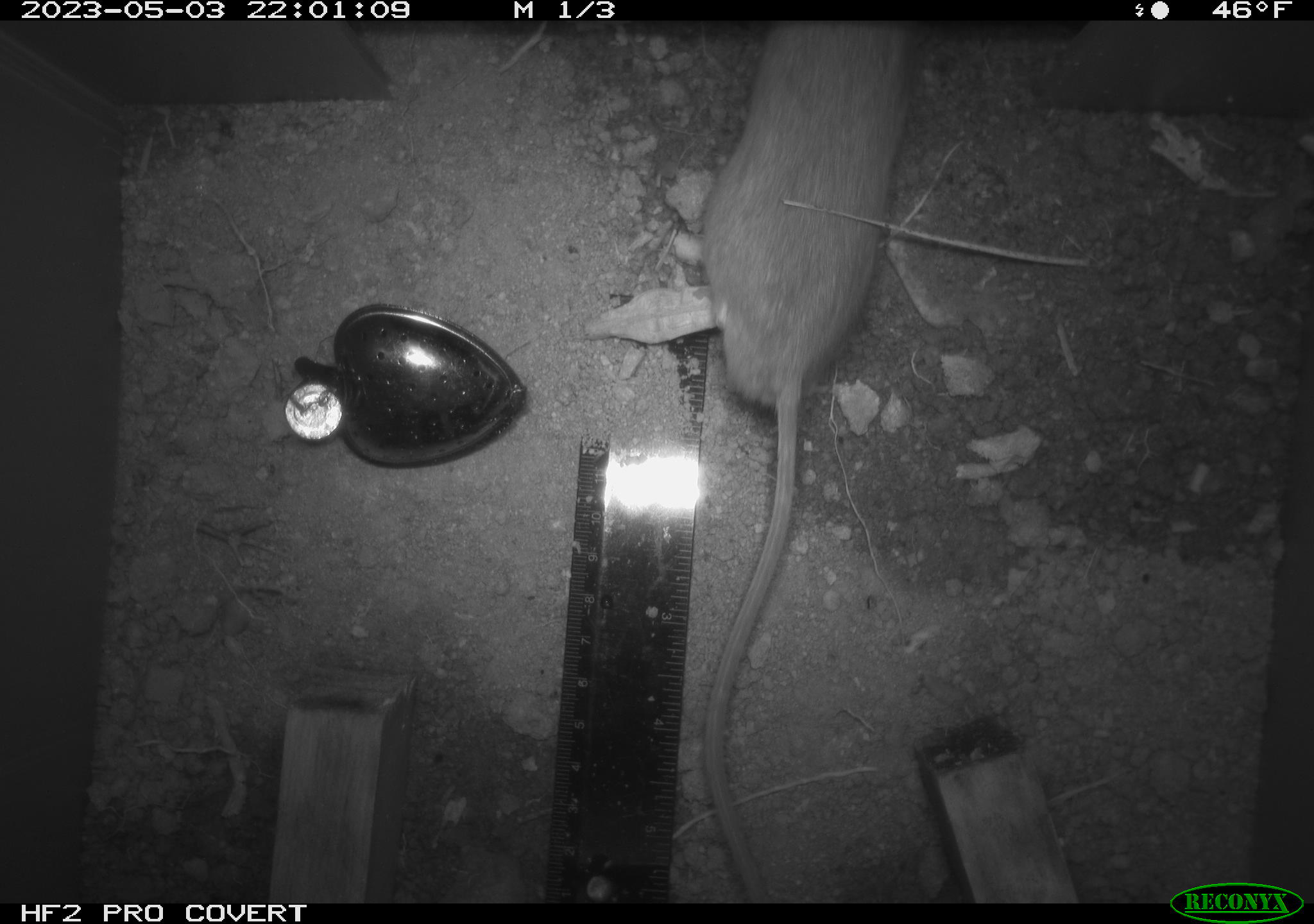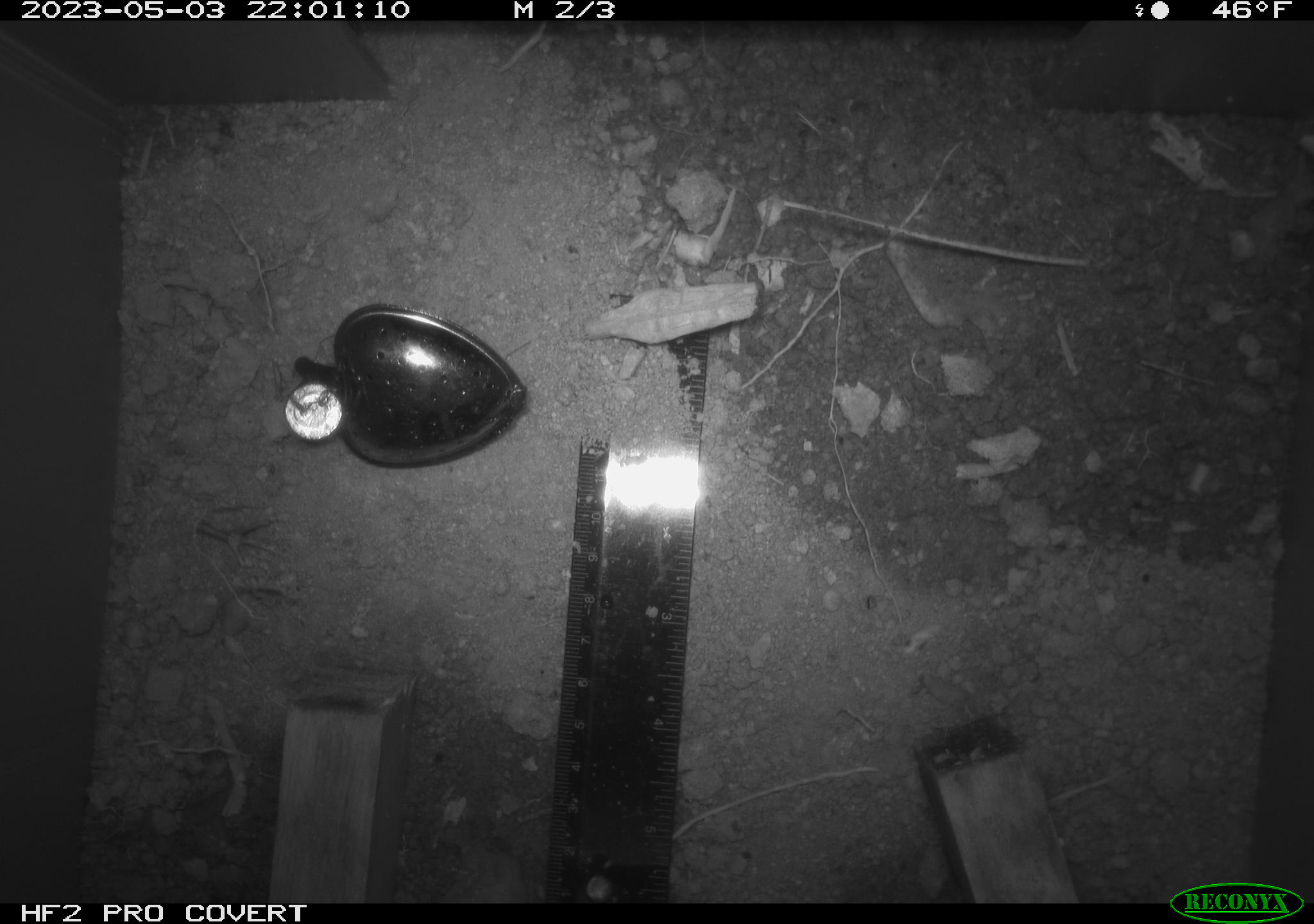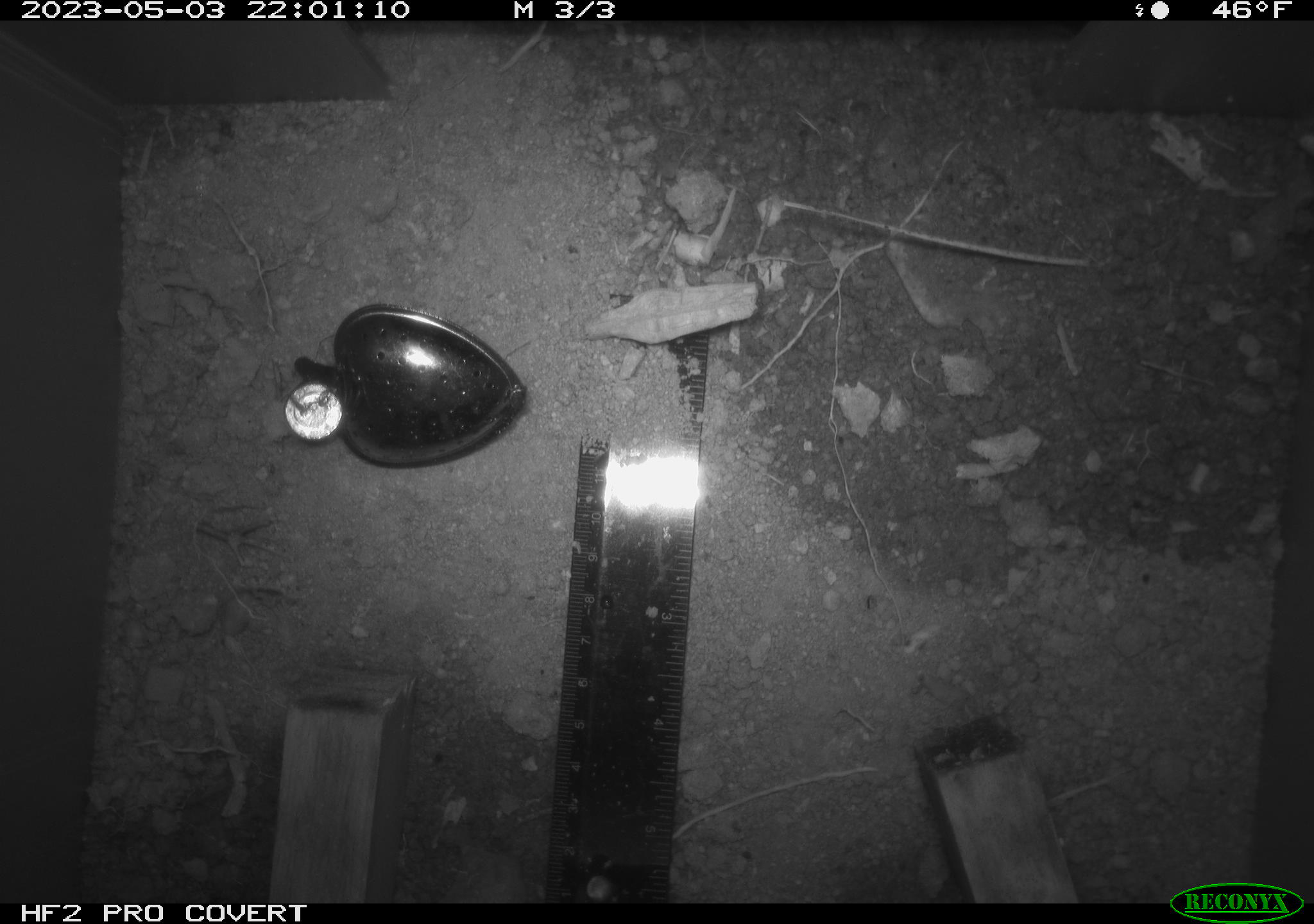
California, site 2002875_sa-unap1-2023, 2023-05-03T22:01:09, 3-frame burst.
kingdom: Animalia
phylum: Chordata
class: Mammalia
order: Rodentia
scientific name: Rodentia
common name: mouse species